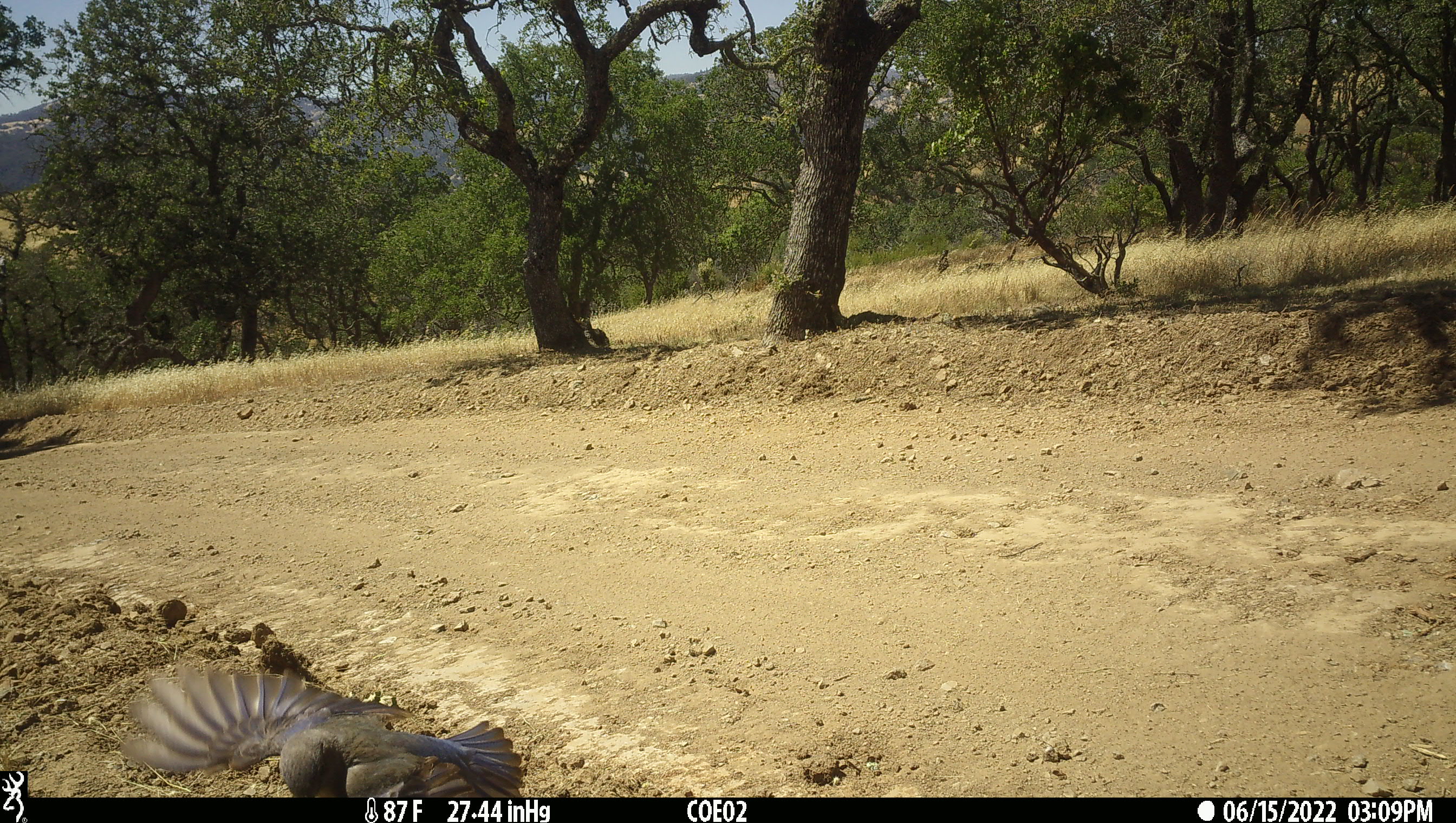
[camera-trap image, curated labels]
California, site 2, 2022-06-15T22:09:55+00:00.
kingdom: Animalia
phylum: Chordata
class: Aves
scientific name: Aves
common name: bird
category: unknown bird